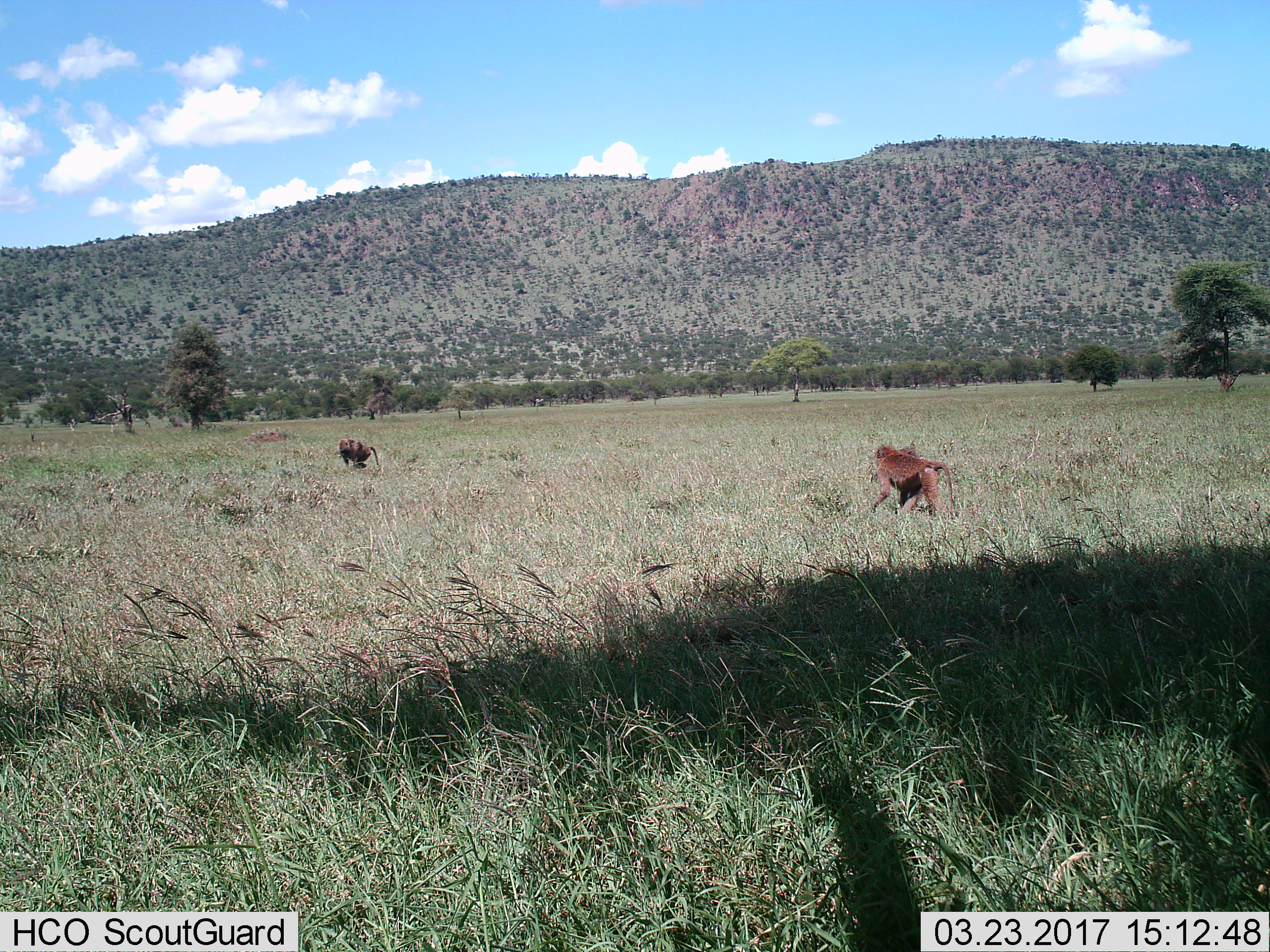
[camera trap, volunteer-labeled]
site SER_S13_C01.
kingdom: Animalia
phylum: Chordata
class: Mammalia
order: Primates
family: Cercopithecidae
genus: Papio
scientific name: Papio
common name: baboon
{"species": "baboon (Papio)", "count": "2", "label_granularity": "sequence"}